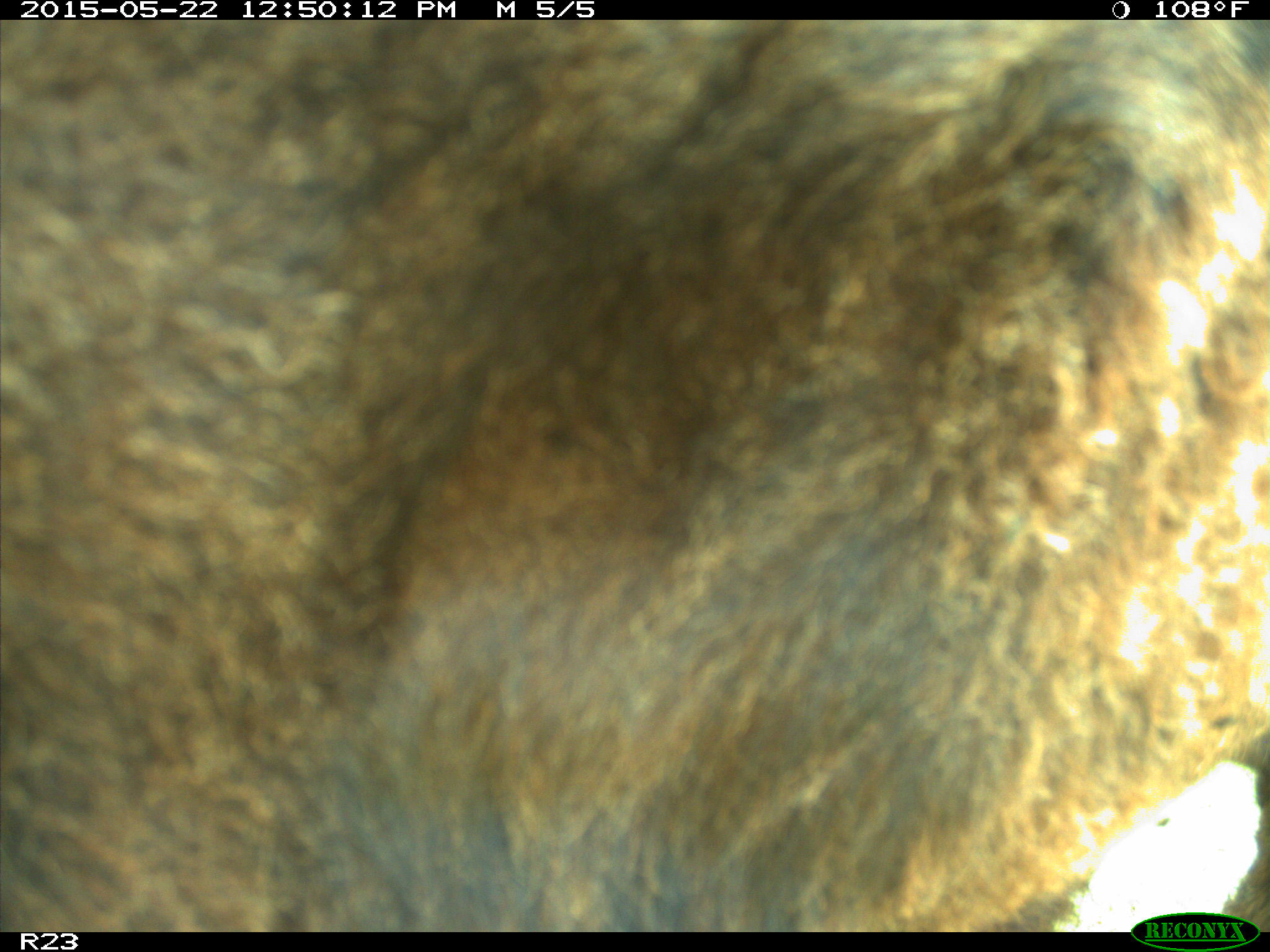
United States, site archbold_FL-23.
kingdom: Animalia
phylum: Chordata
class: Mammalia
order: Artiodactyla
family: Bovidae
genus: Bos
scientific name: Bos taurus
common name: domestic cow